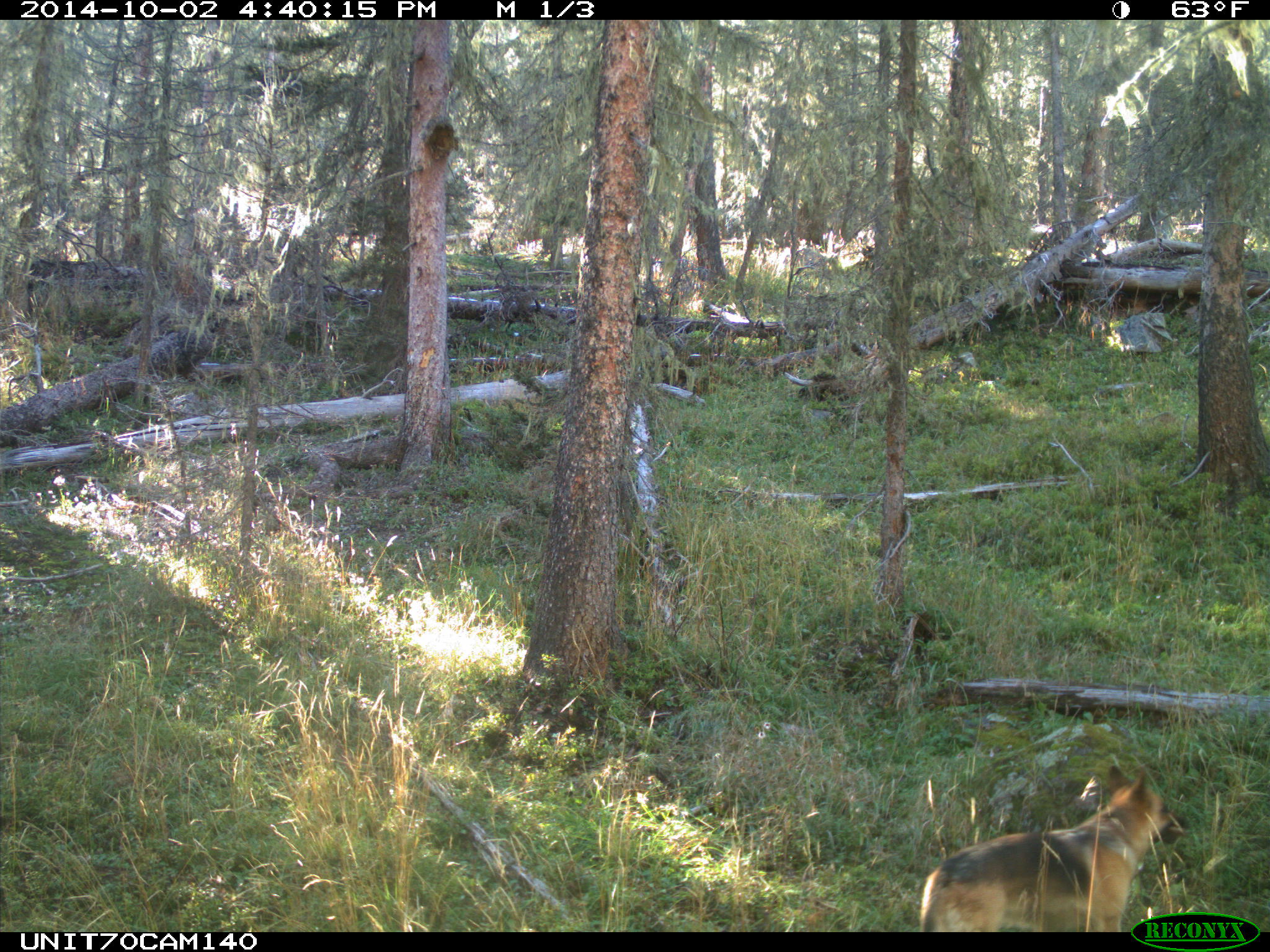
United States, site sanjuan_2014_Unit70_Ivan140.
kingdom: Animalia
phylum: Chordata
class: Mammalia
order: Carnivora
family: Canidae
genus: Canis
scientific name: Canis familiaris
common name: domestic dog